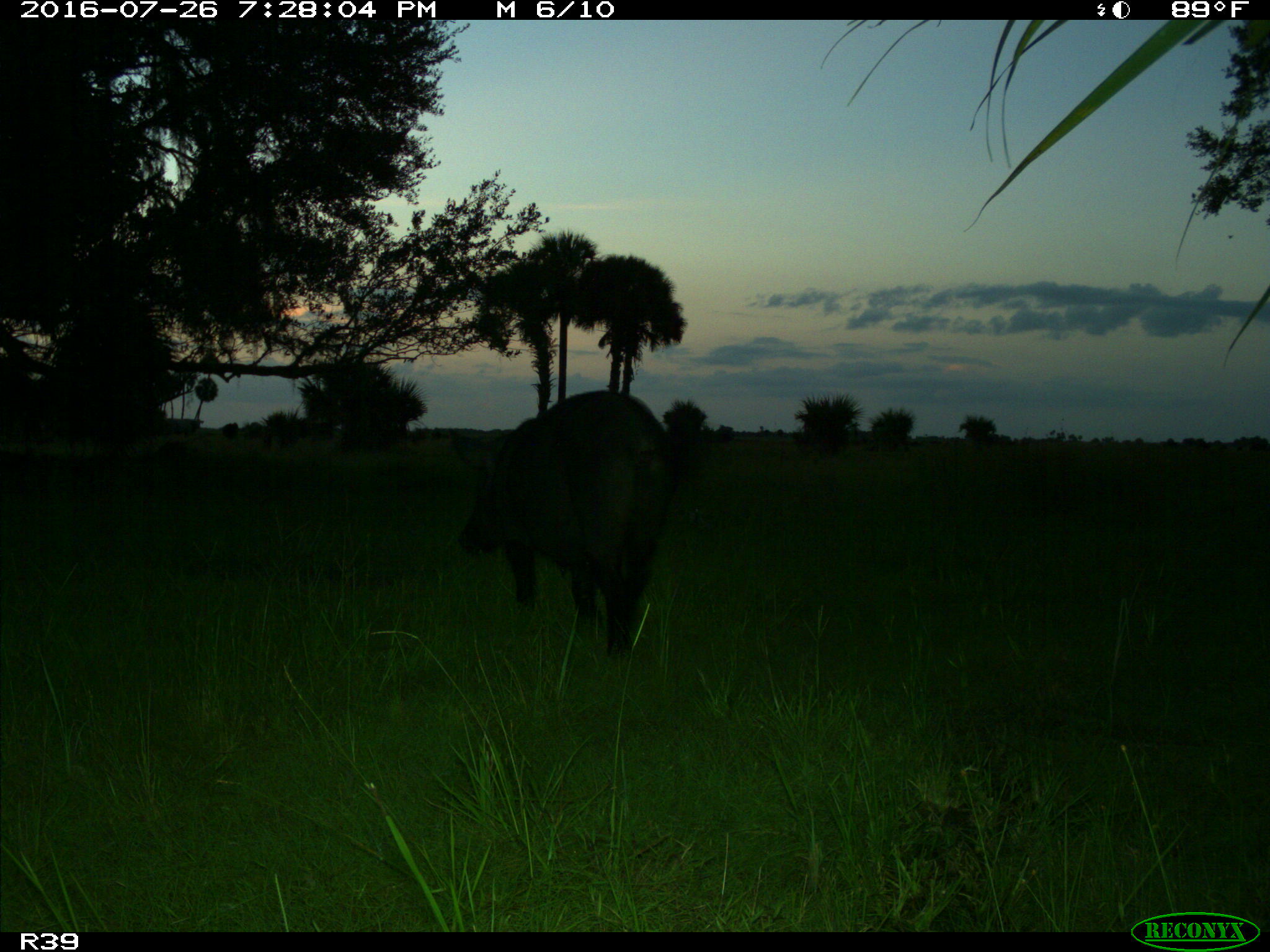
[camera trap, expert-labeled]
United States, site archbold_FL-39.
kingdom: Animalia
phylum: Chordata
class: Mammalia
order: Artiodactyla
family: Suidae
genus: Sus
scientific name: Sus scrofa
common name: wild boar